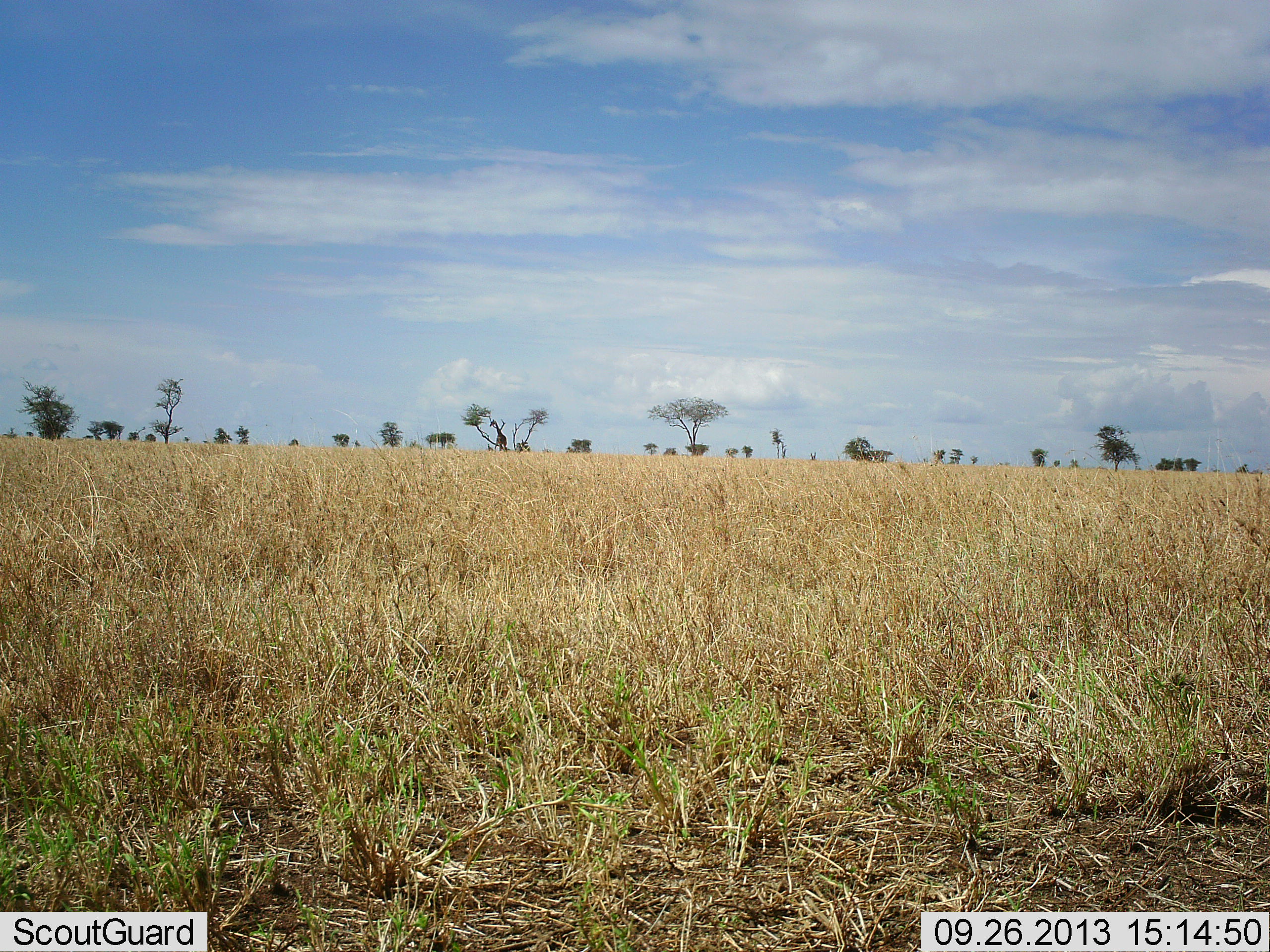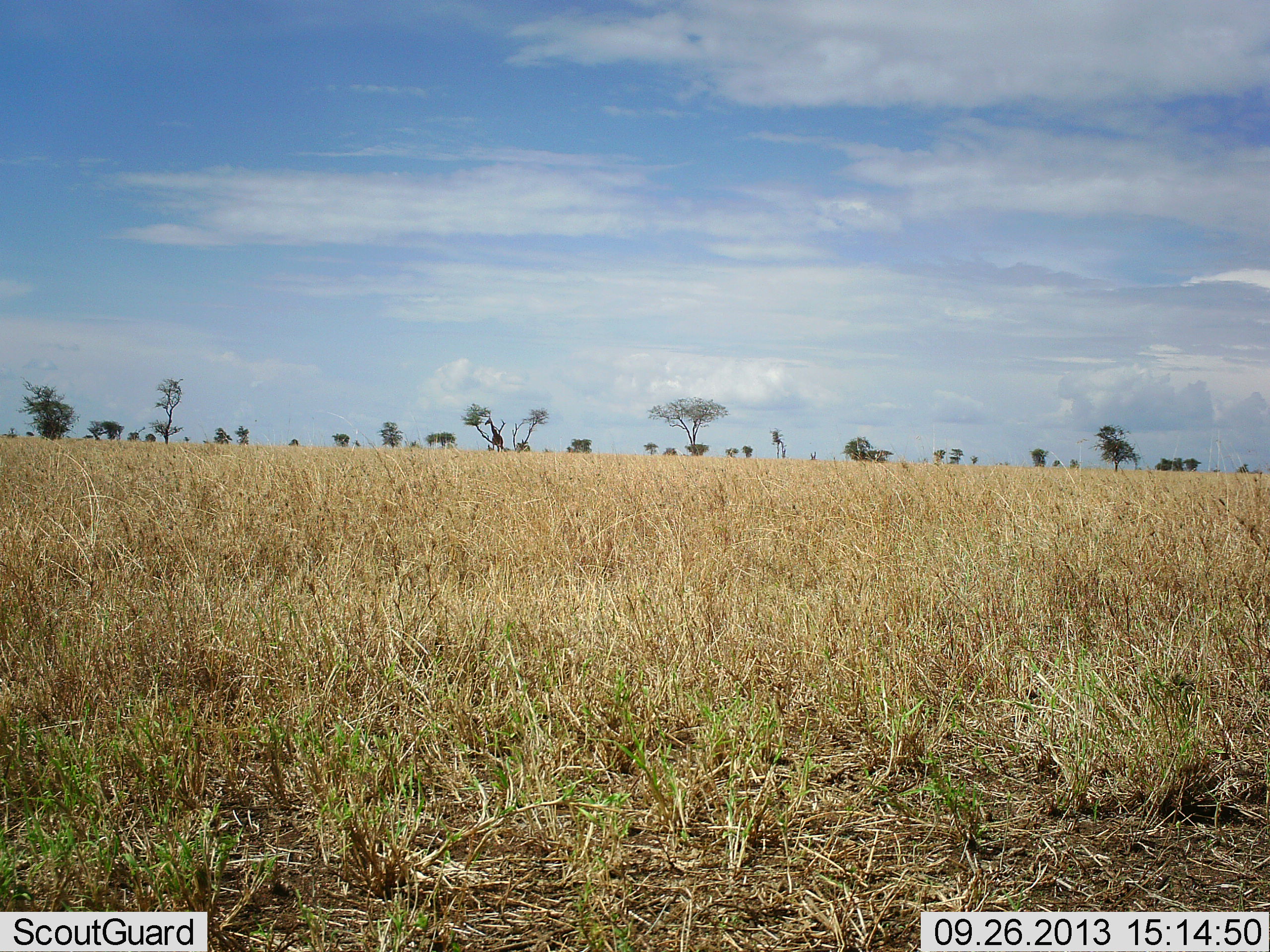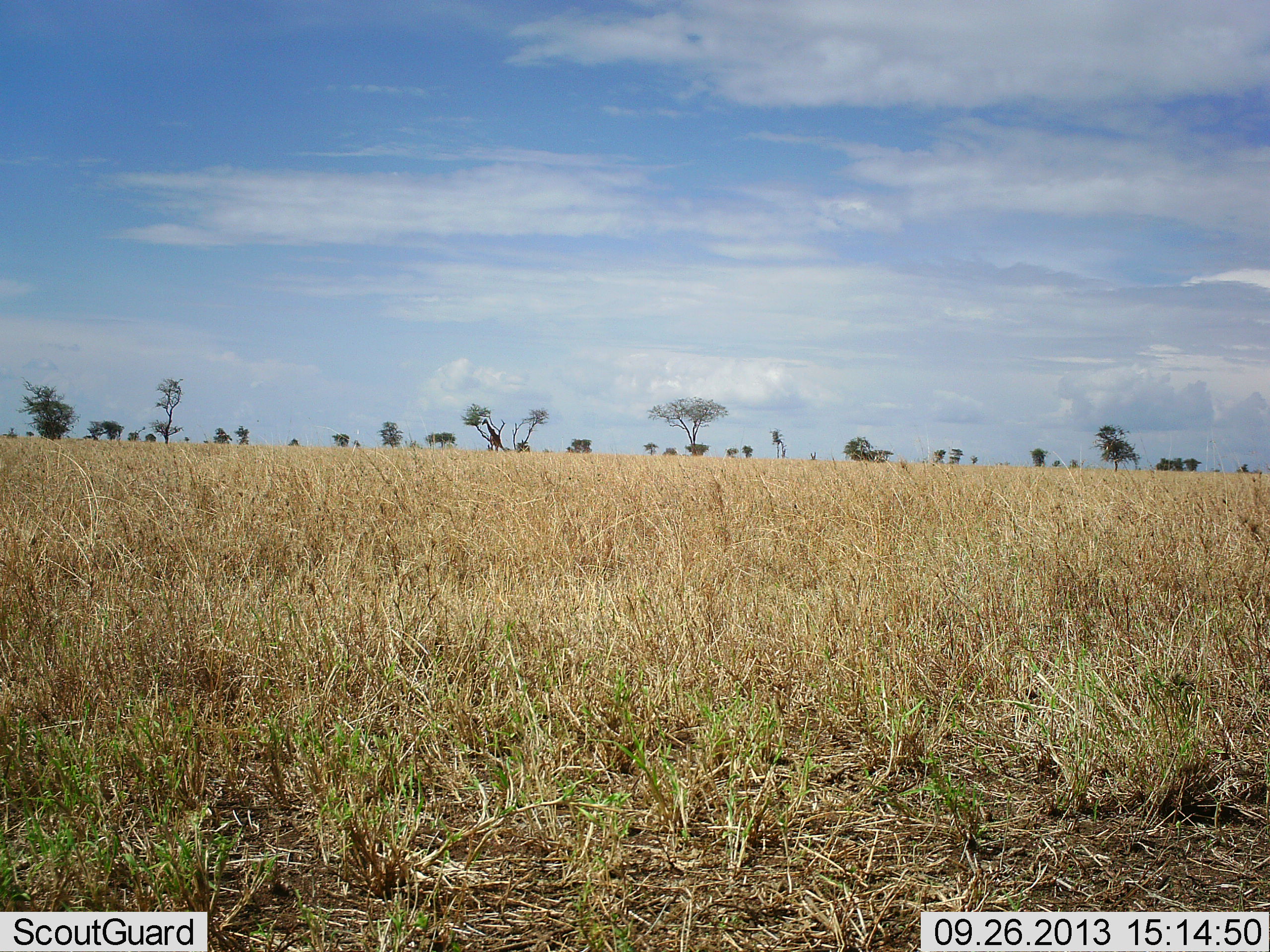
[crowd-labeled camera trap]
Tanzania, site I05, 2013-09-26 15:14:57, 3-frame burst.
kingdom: Animalia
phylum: Chordata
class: Mammalia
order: Artiodactyla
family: Giraffidae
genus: Giraffa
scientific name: Giraffa camelopardalis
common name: giraffe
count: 1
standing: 16%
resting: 0%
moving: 79%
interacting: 0%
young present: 0%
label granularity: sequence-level